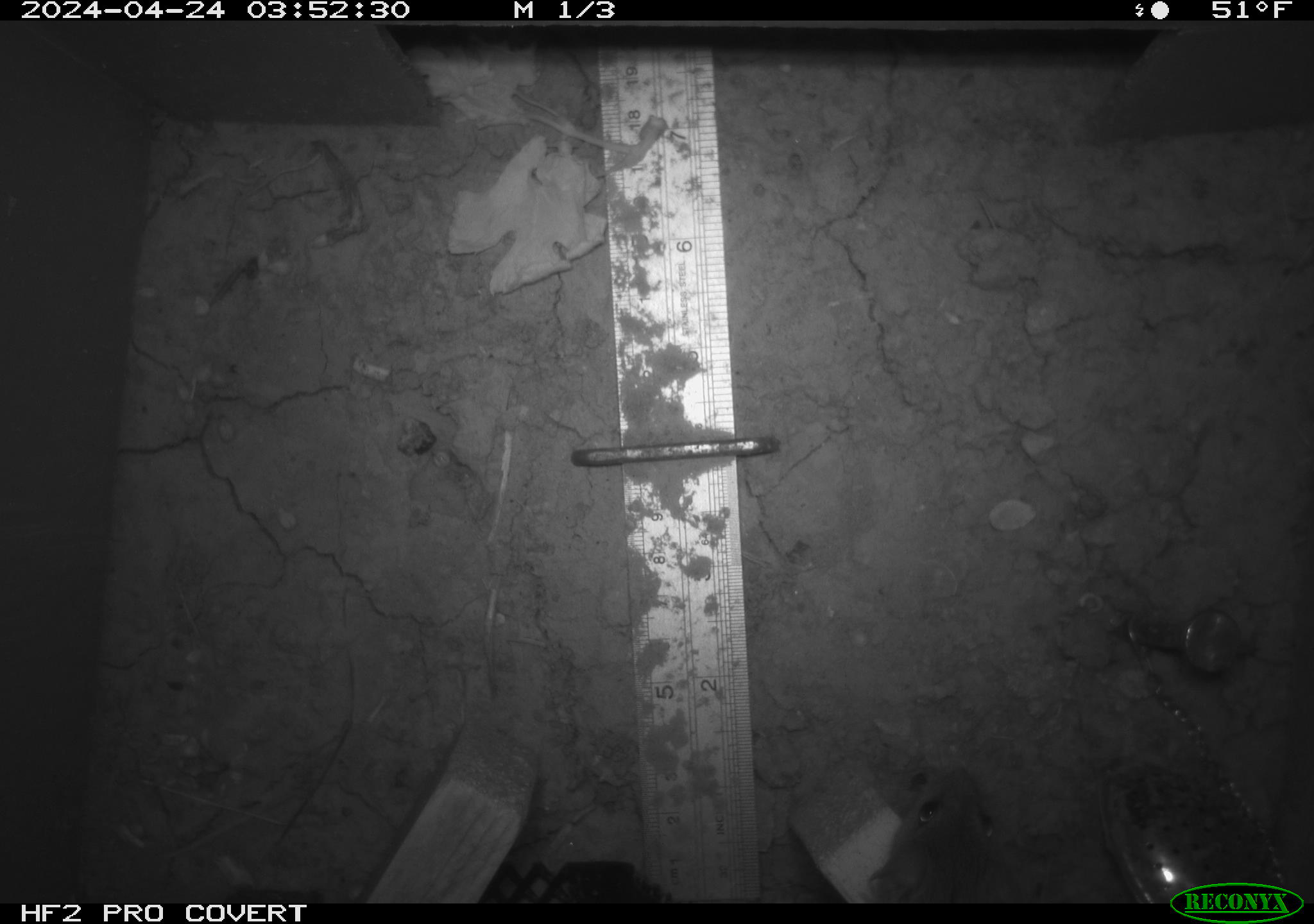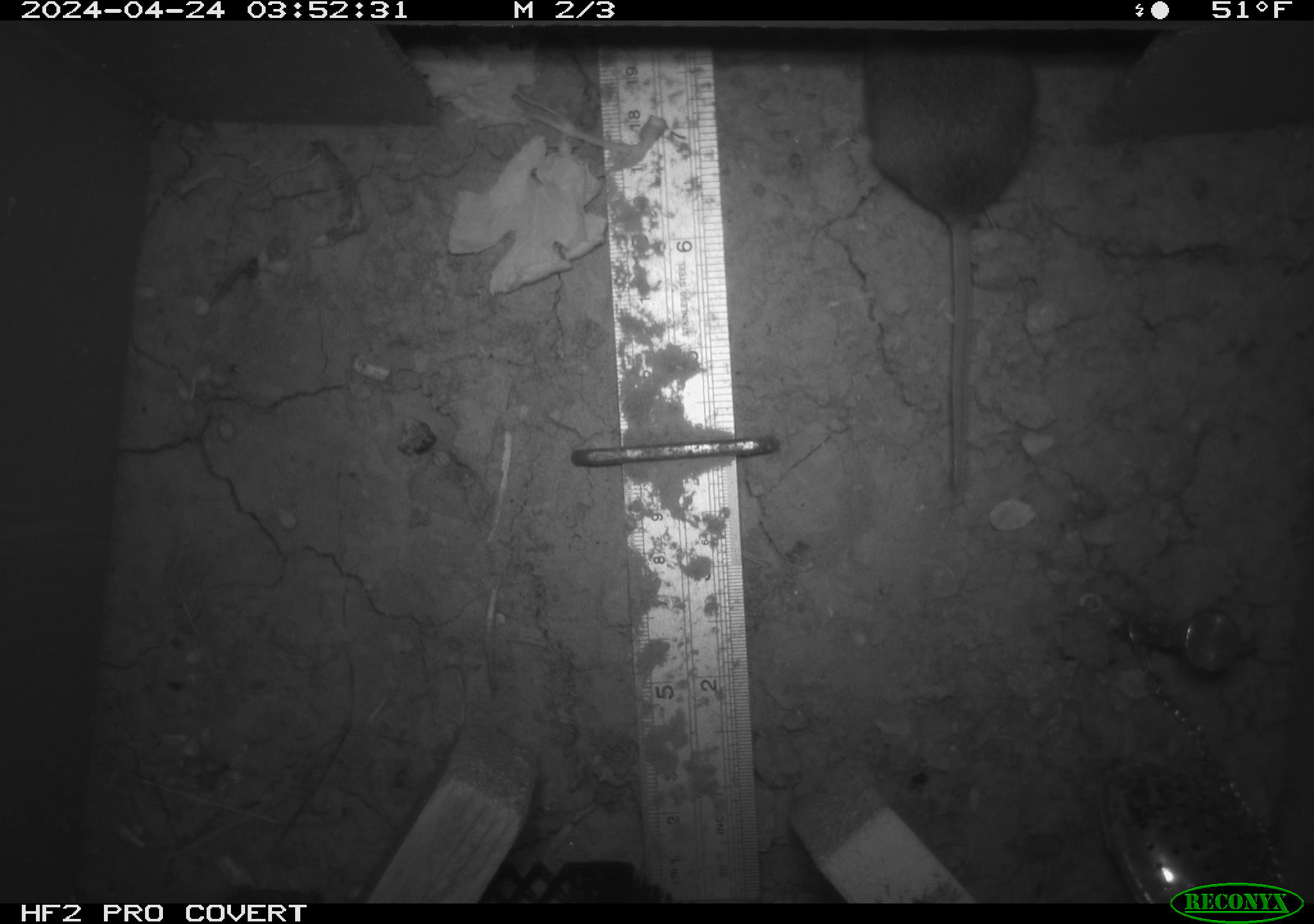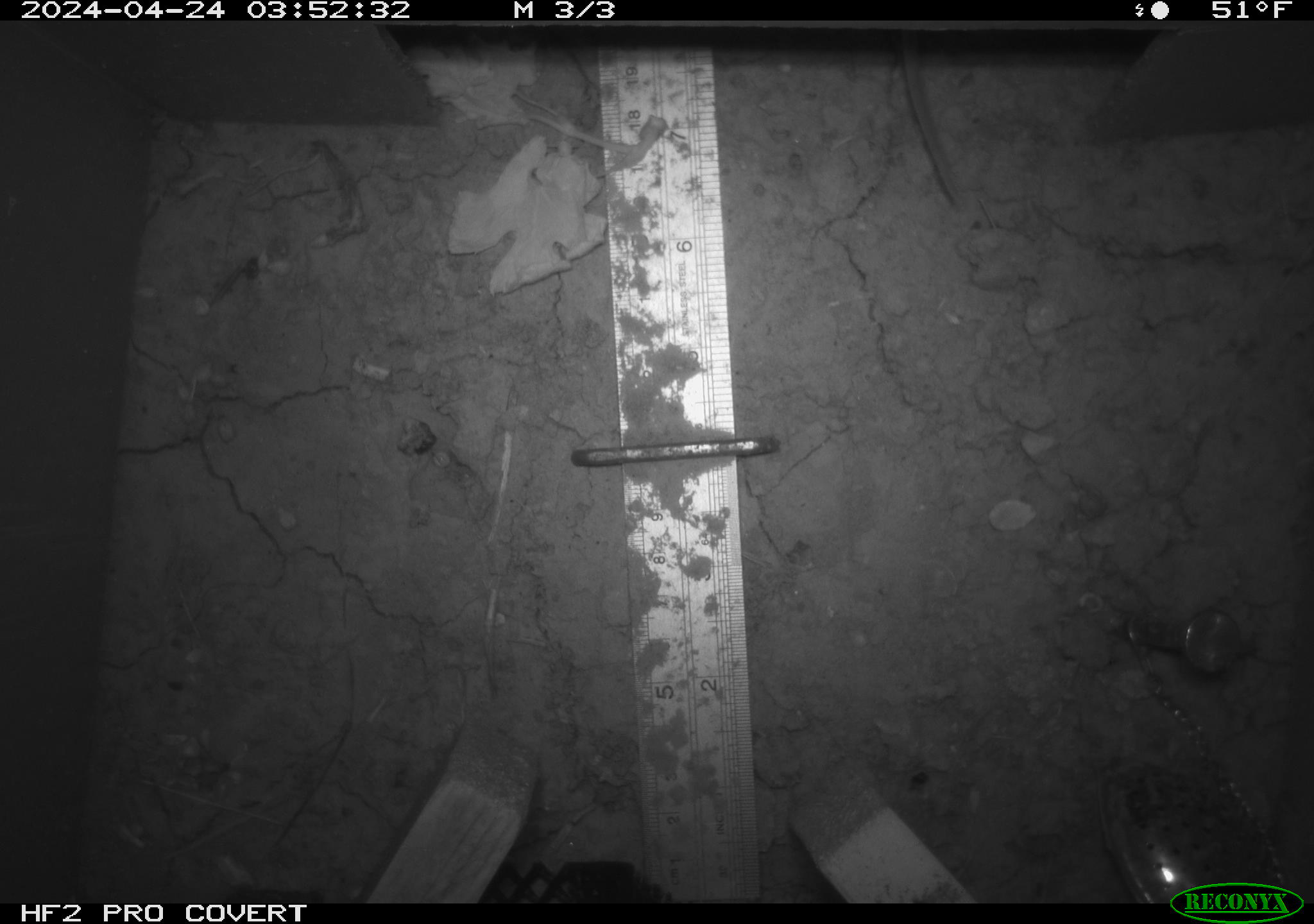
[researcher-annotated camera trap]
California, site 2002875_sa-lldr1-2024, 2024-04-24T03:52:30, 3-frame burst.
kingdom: Animalia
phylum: Chordata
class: Mammalia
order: Rodentia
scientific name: Rodentia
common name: mouse species